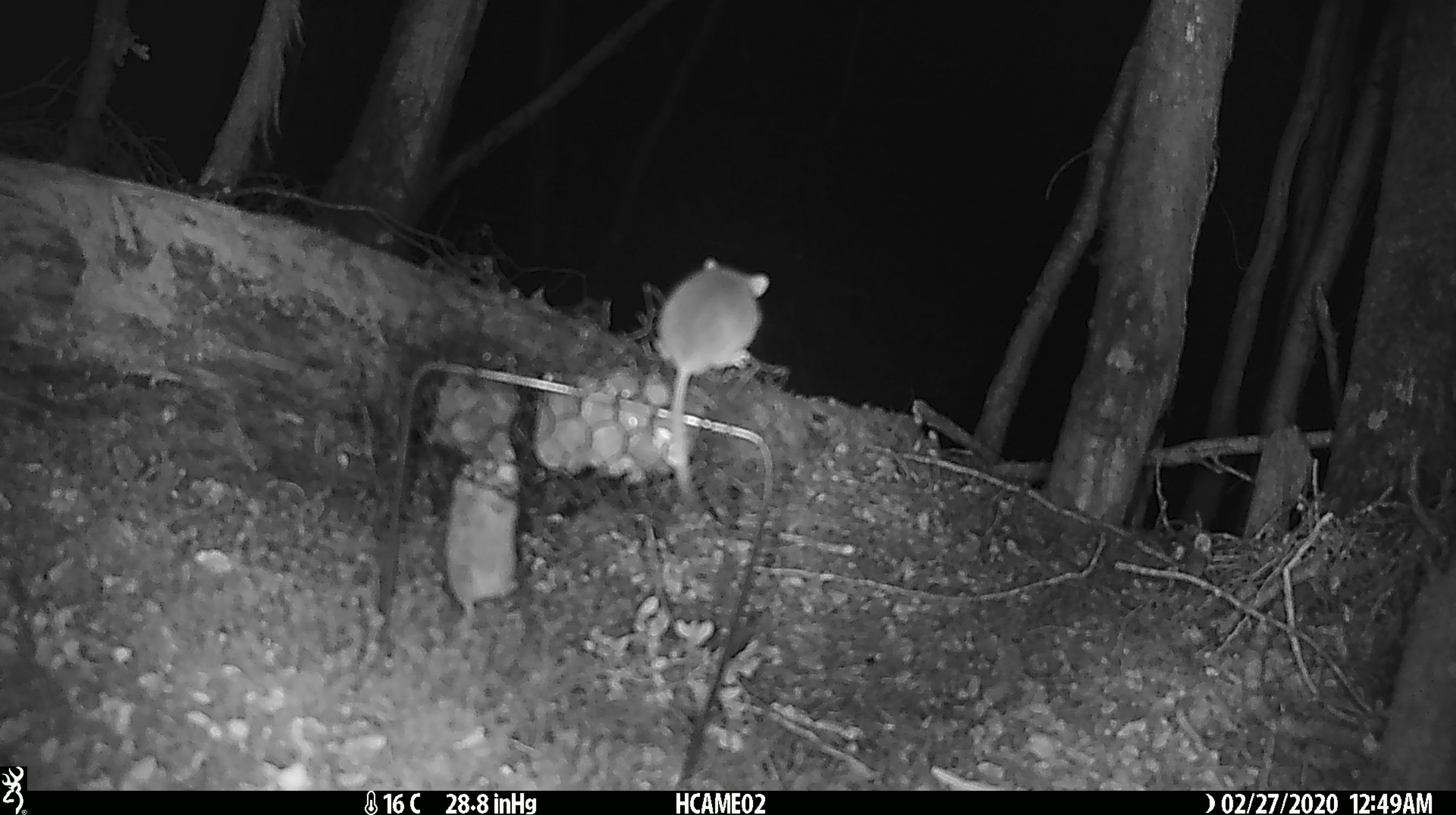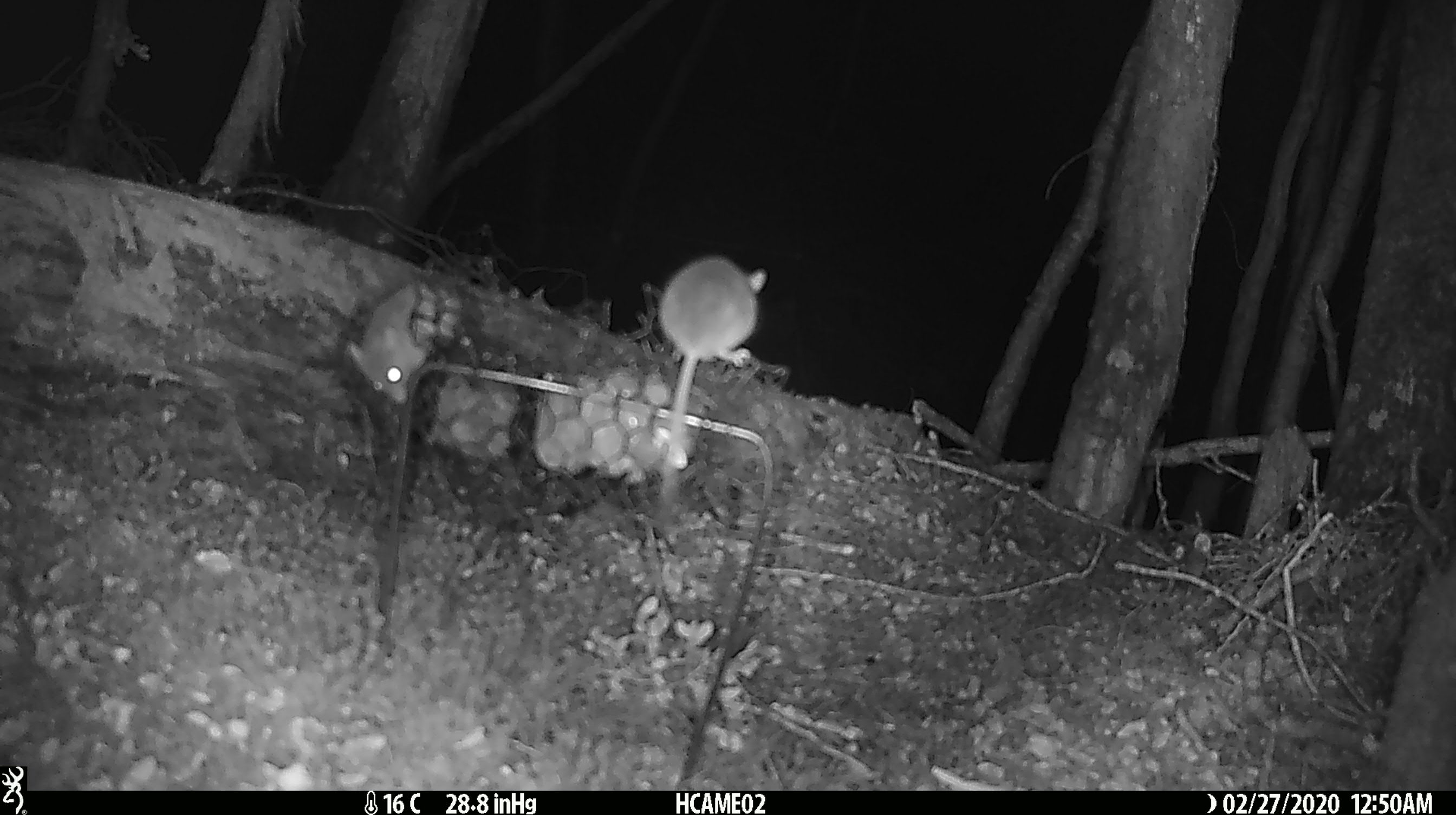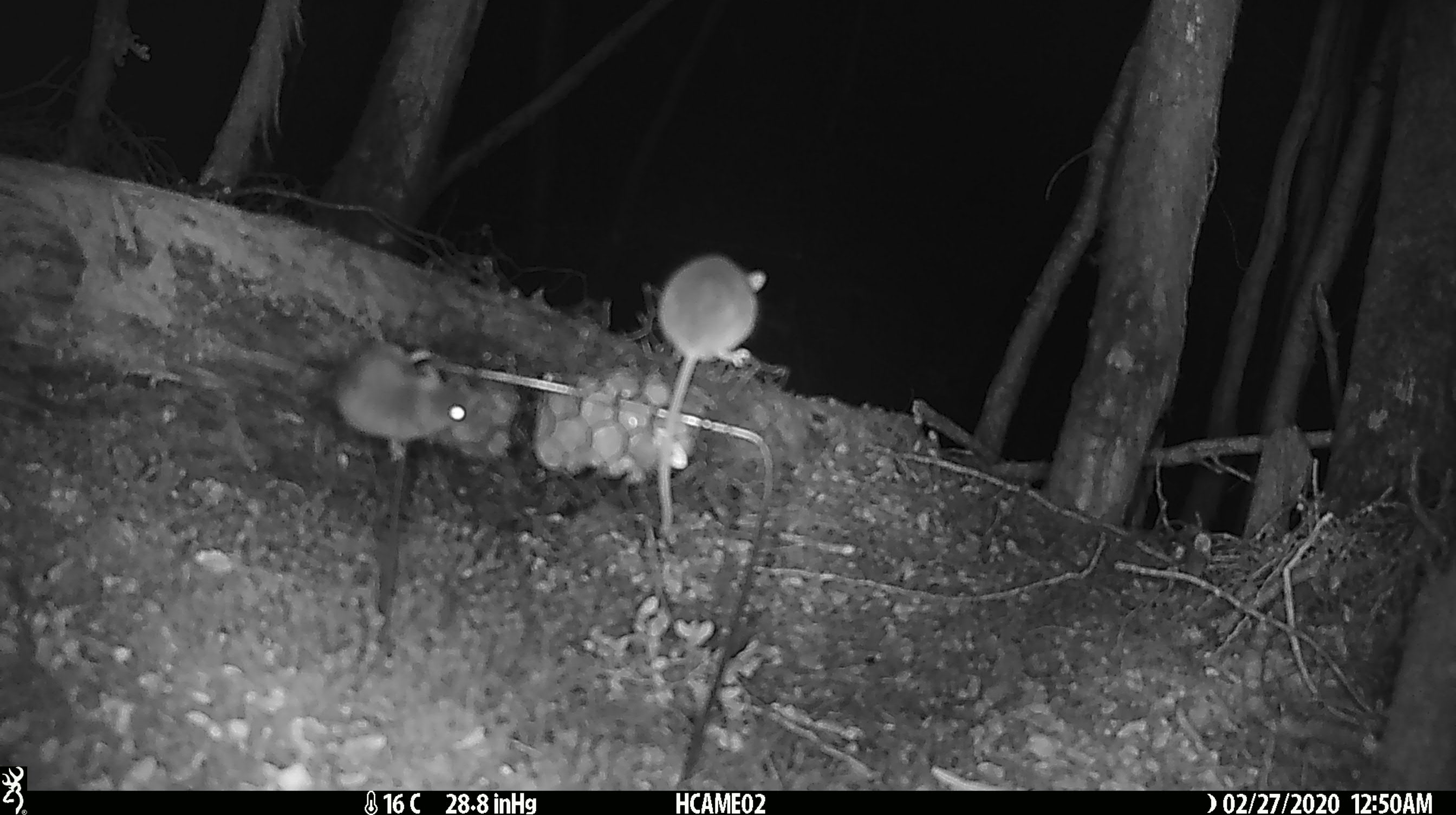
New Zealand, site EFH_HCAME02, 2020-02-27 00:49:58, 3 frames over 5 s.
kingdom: Animalia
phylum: Chordata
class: Mammalia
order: Rodentia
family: Muridae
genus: Mus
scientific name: Mus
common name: mouse